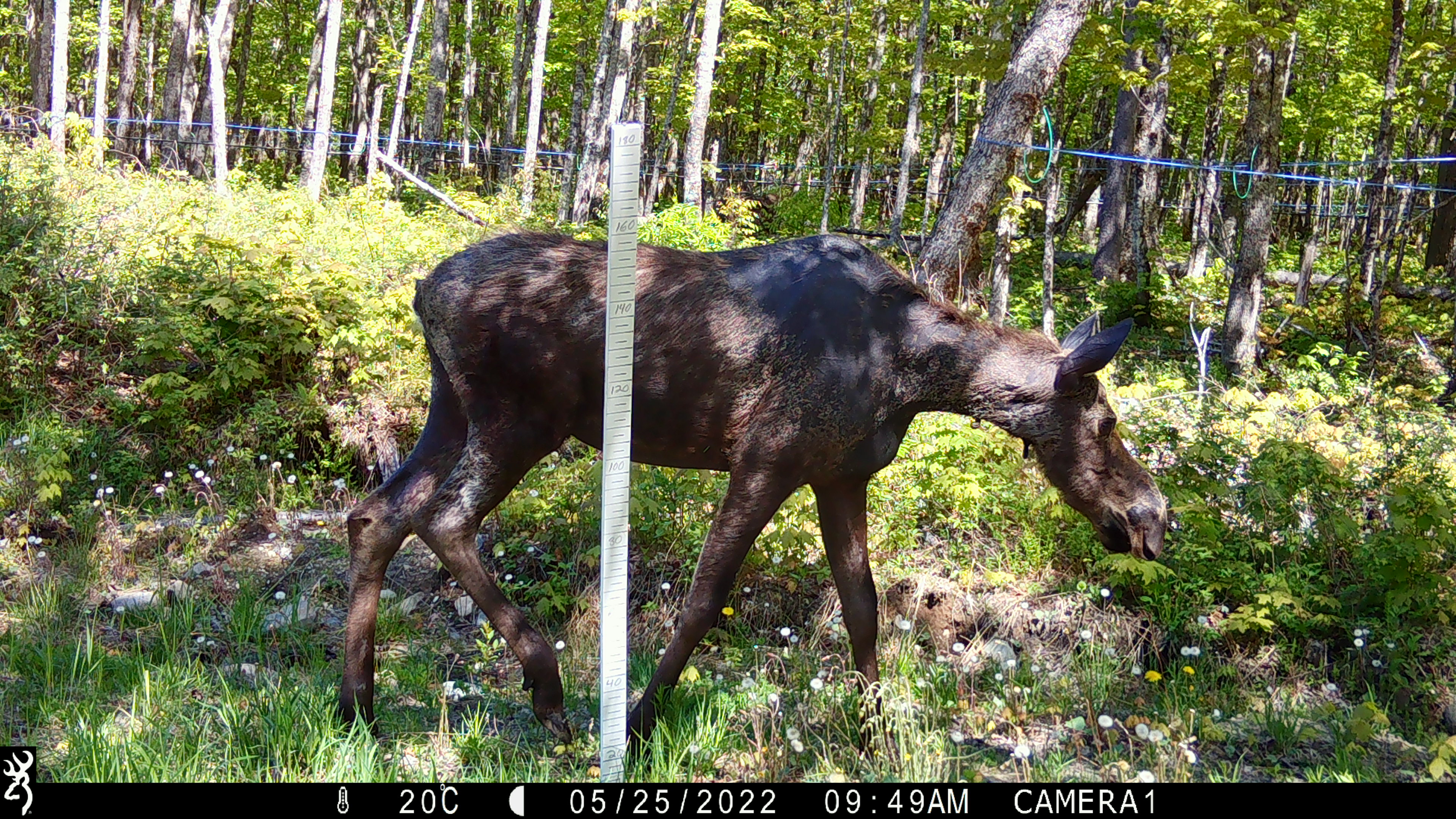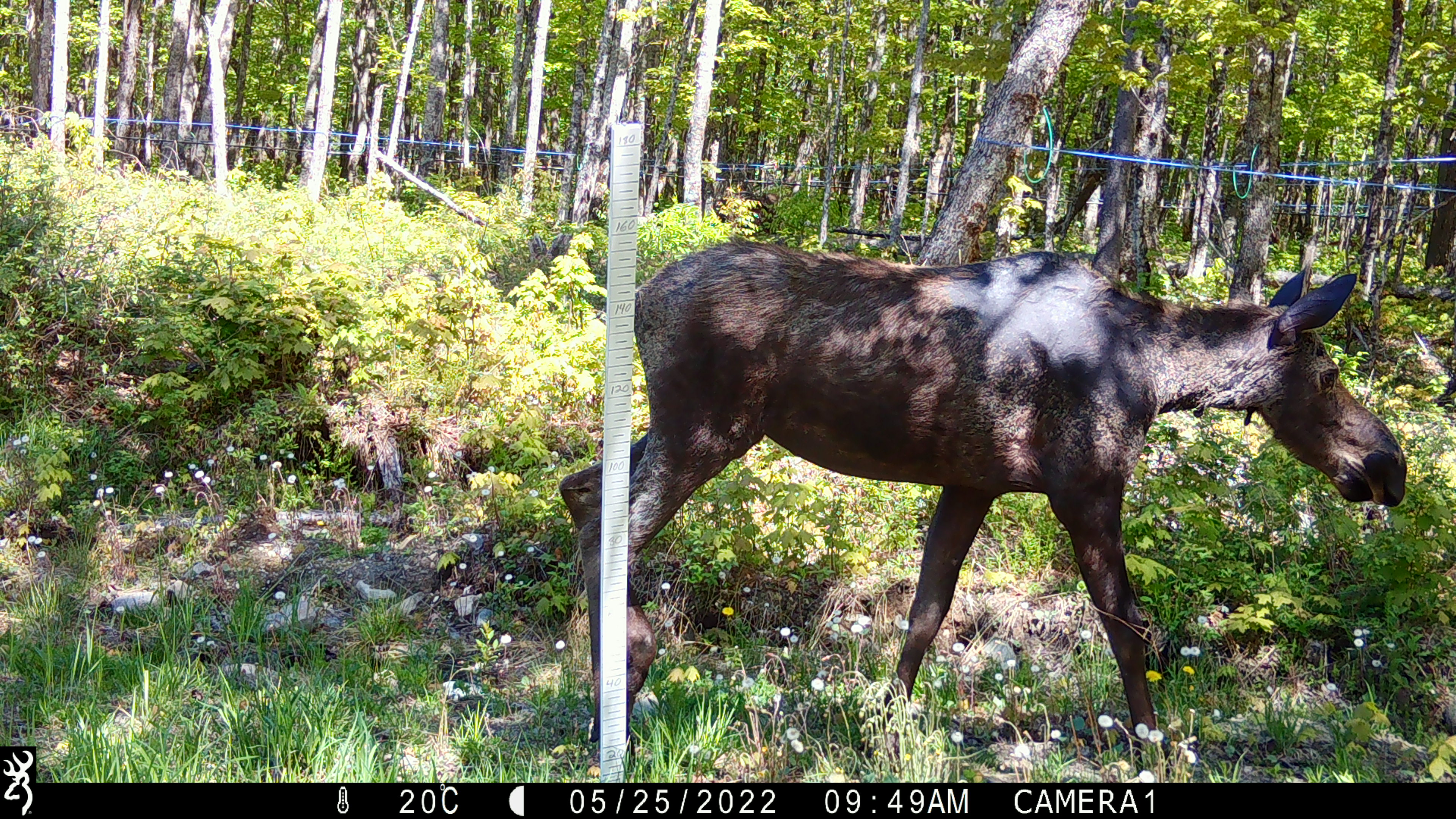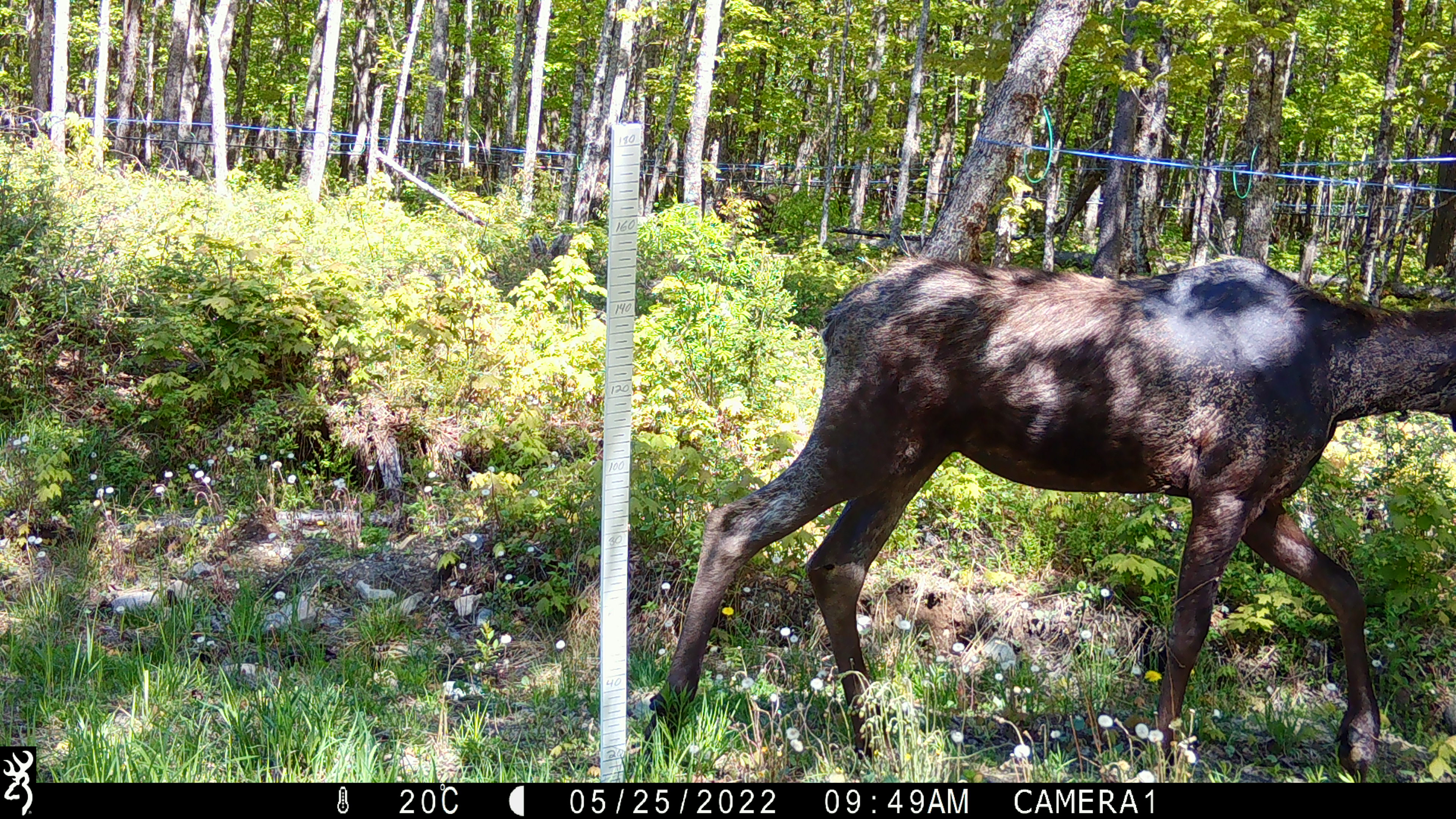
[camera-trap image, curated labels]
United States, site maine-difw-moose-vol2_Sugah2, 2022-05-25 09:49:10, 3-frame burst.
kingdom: Animalia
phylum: Chordata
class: Mammalia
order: Artiodactyla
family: Cervidae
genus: Alces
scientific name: Alces alces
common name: moose